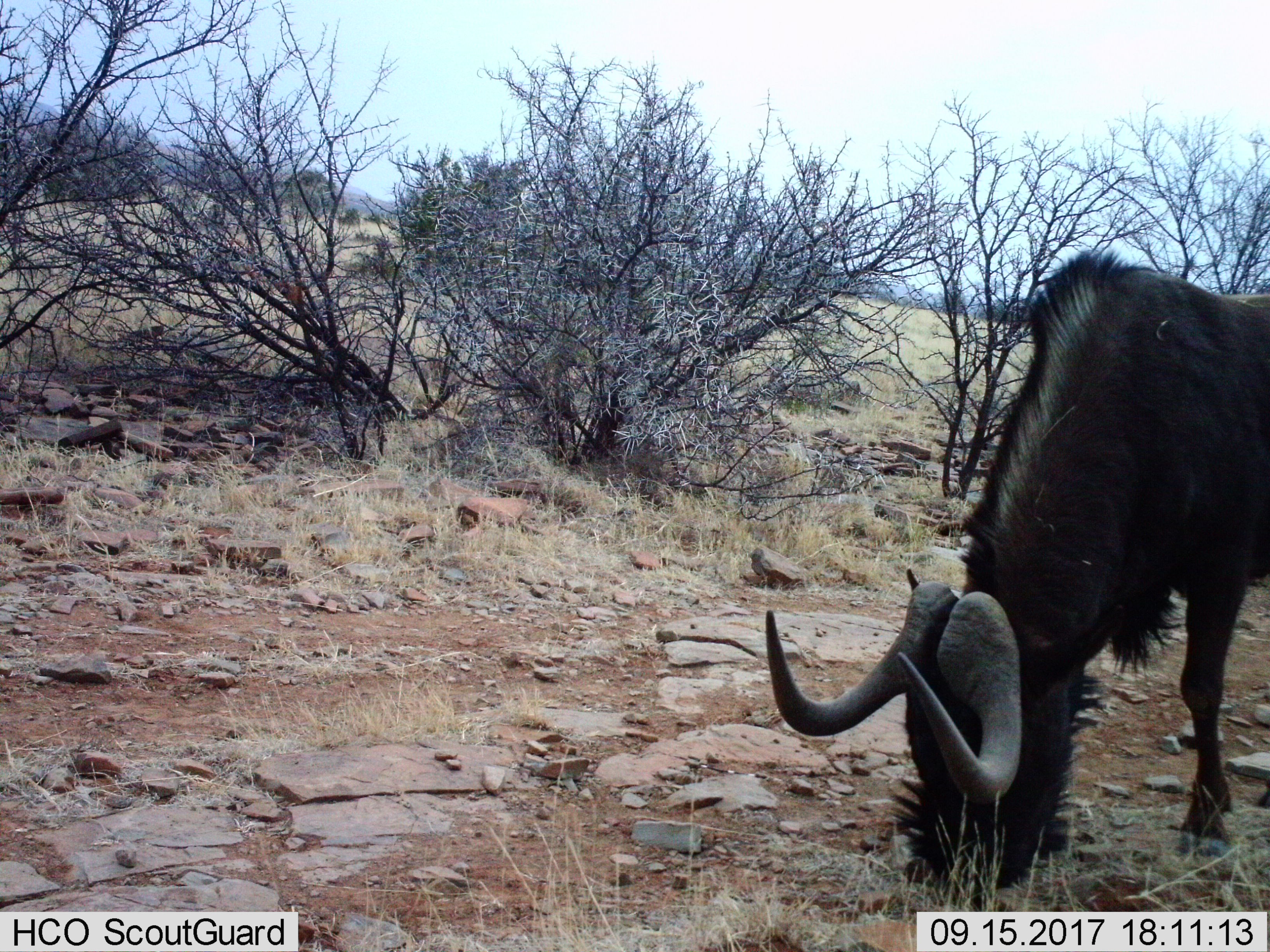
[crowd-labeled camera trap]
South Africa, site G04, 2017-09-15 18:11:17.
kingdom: Animalia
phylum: Chordata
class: Mammalia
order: Artiodactyla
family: Bovidae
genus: Connochaetes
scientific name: Connochaetes gnou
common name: black wildebeest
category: wildebeestblack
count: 1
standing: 33%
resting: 0%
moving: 17%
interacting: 0%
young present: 0%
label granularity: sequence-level